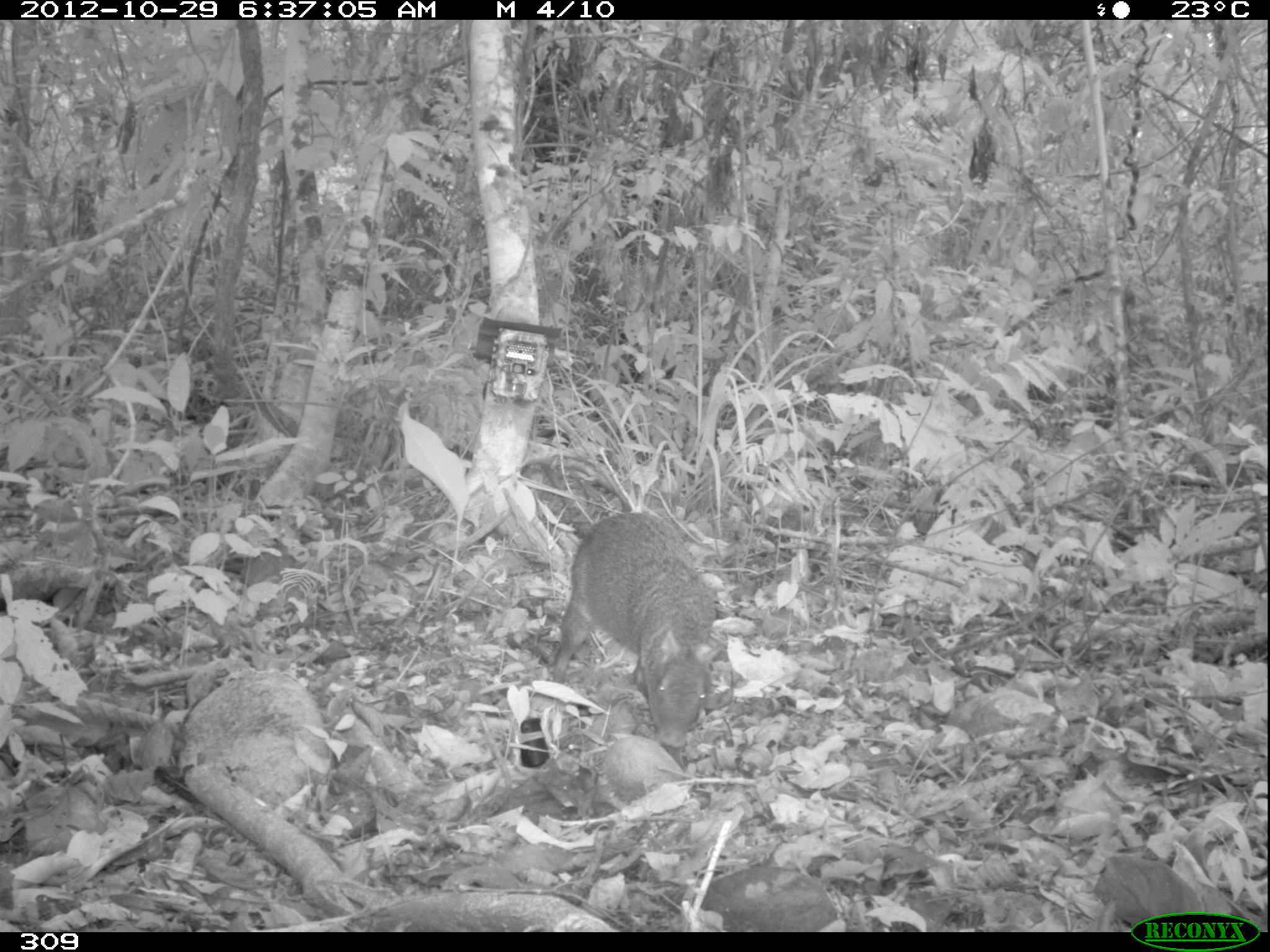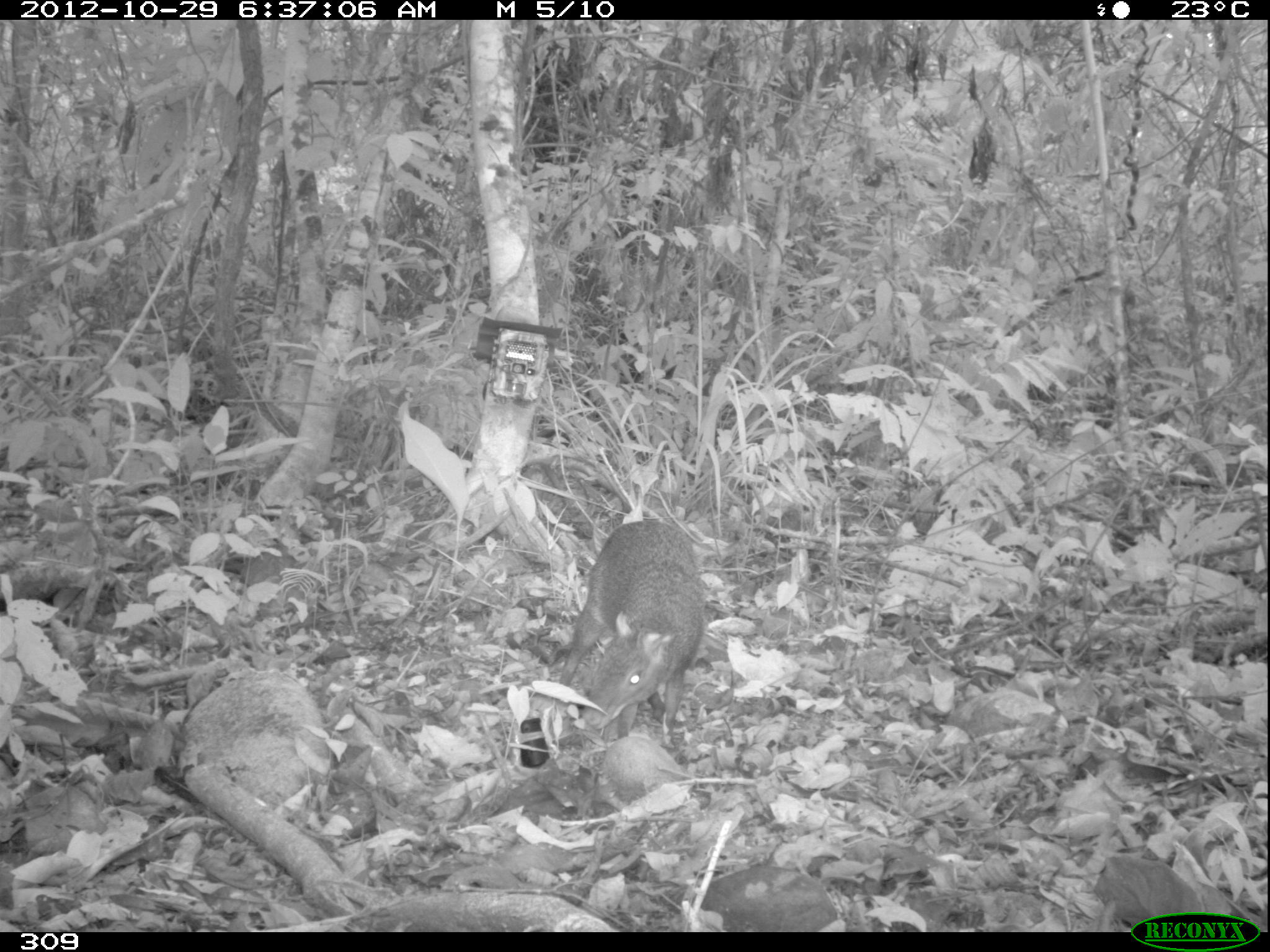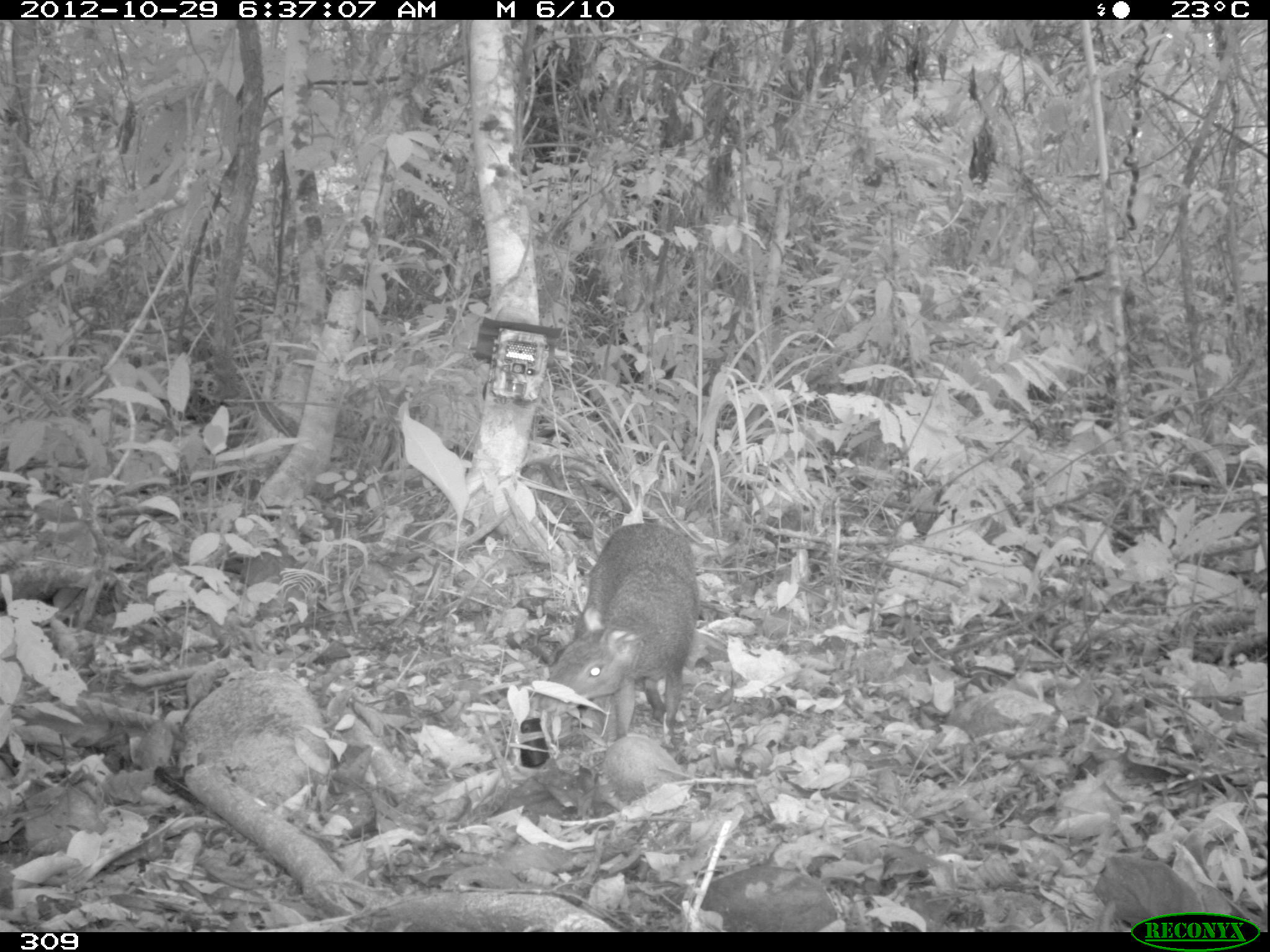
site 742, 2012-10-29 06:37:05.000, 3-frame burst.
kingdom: Animalia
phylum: Chordata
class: Mammalia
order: Rodentia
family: Dasyproctidae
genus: Dasyprocta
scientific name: Dasyprocta punctata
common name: central american agouti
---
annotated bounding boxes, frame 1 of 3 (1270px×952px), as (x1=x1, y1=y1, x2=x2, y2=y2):
dasyprocta punctata: (x1=552, y1=511, x2=721, y2=751)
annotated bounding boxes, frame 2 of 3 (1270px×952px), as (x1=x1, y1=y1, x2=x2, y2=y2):
dasyprocta punctata: (x1=557, y1=521, x2=706, y2=747)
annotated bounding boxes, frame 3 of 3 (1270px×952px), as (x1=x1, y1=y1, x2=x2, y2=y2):
dasyprocta punctata: (x1=530, y1=521, x2=703, y2=754)